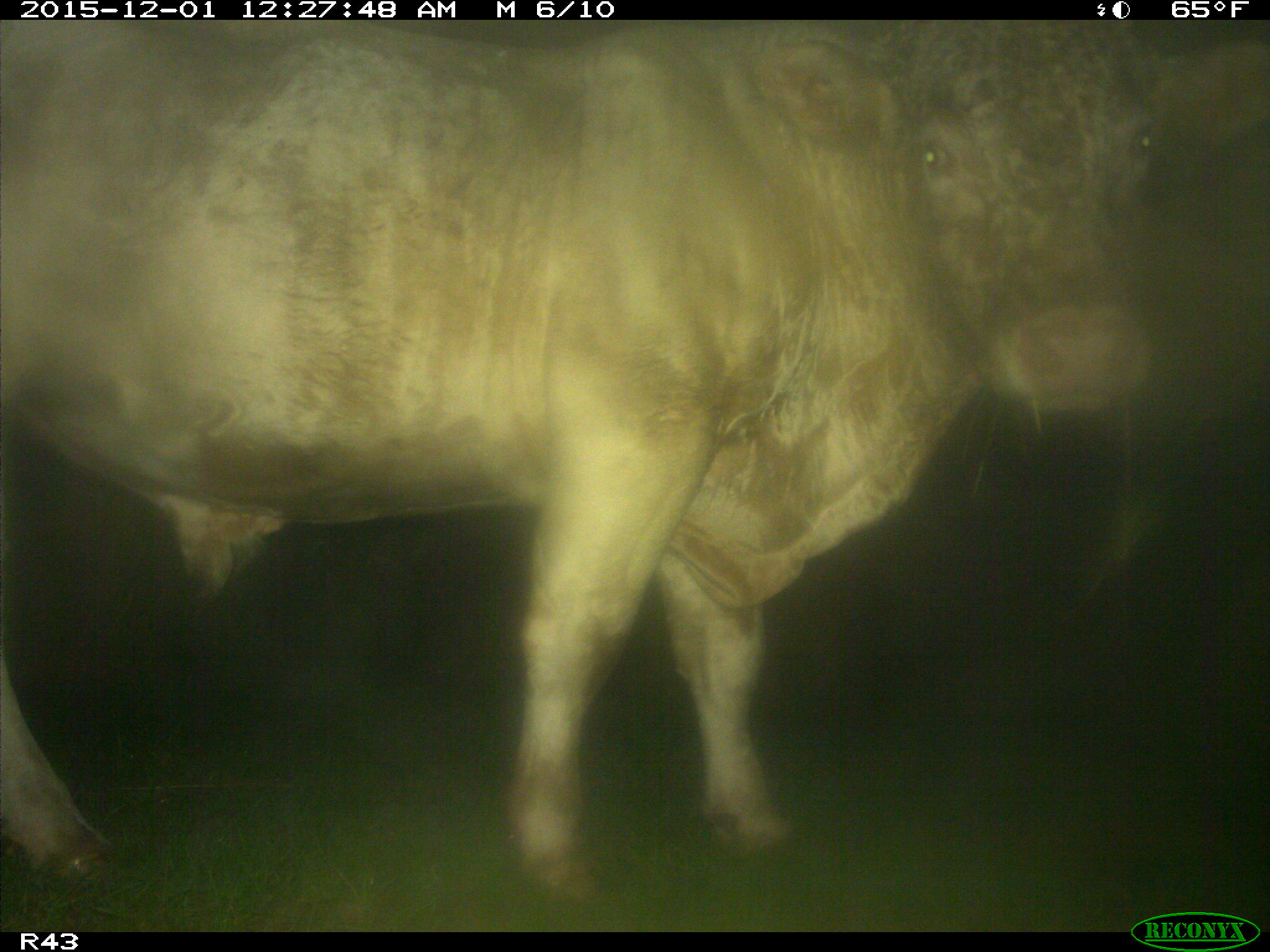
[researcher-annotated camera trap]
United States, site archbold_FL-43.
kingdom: Animalia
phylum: Chordata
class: Mammalia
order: Artiodactyla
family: Bovidae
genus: Bos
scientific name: Bos taurus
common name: domestic cow